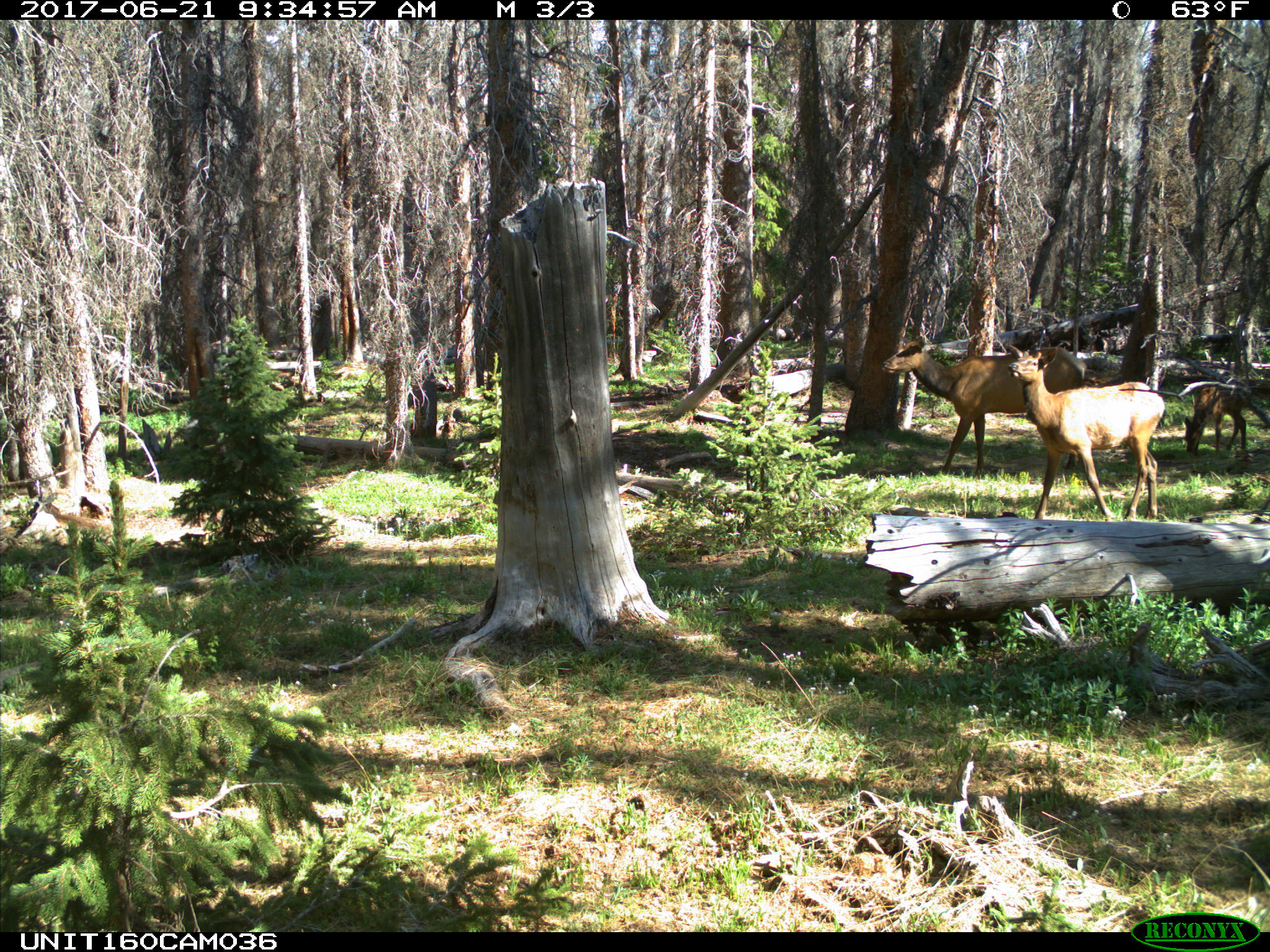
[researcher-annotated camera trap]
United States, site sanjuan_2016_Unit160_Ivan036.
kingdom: Animalia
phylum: Chordata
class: Mammalia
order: Artiodactyla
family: Cervidae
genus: Cervus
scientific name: Cervus elaphus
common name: red deer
Cervus elaphus (red deer).